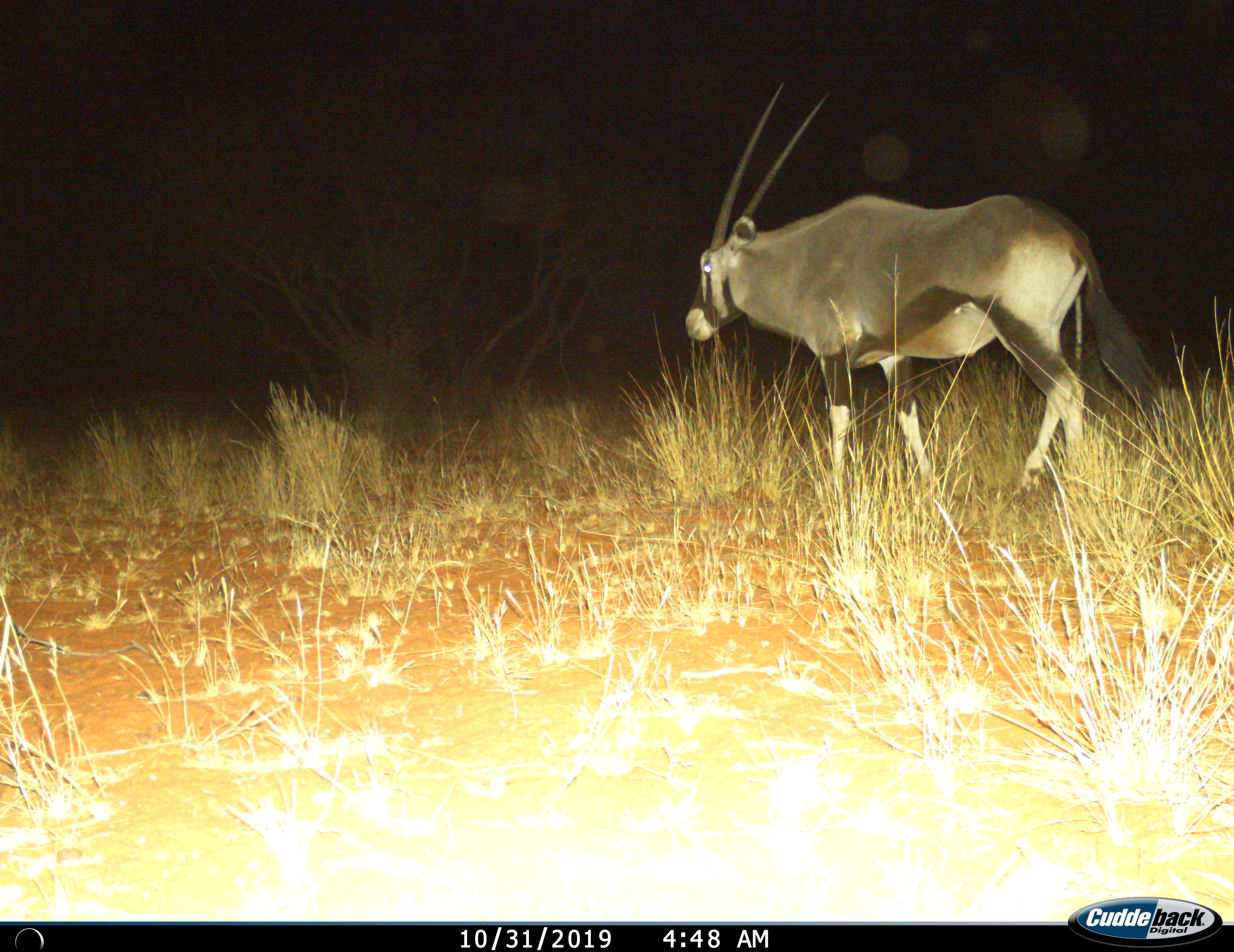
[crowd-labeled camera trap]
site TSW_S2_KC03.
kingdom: Animalia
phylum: Chordata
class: Mammalia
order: Artiodactyla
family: Bovidae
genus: Oryx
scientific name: Oryx gazella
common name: gemsbok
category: oryx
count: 1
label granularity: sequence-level